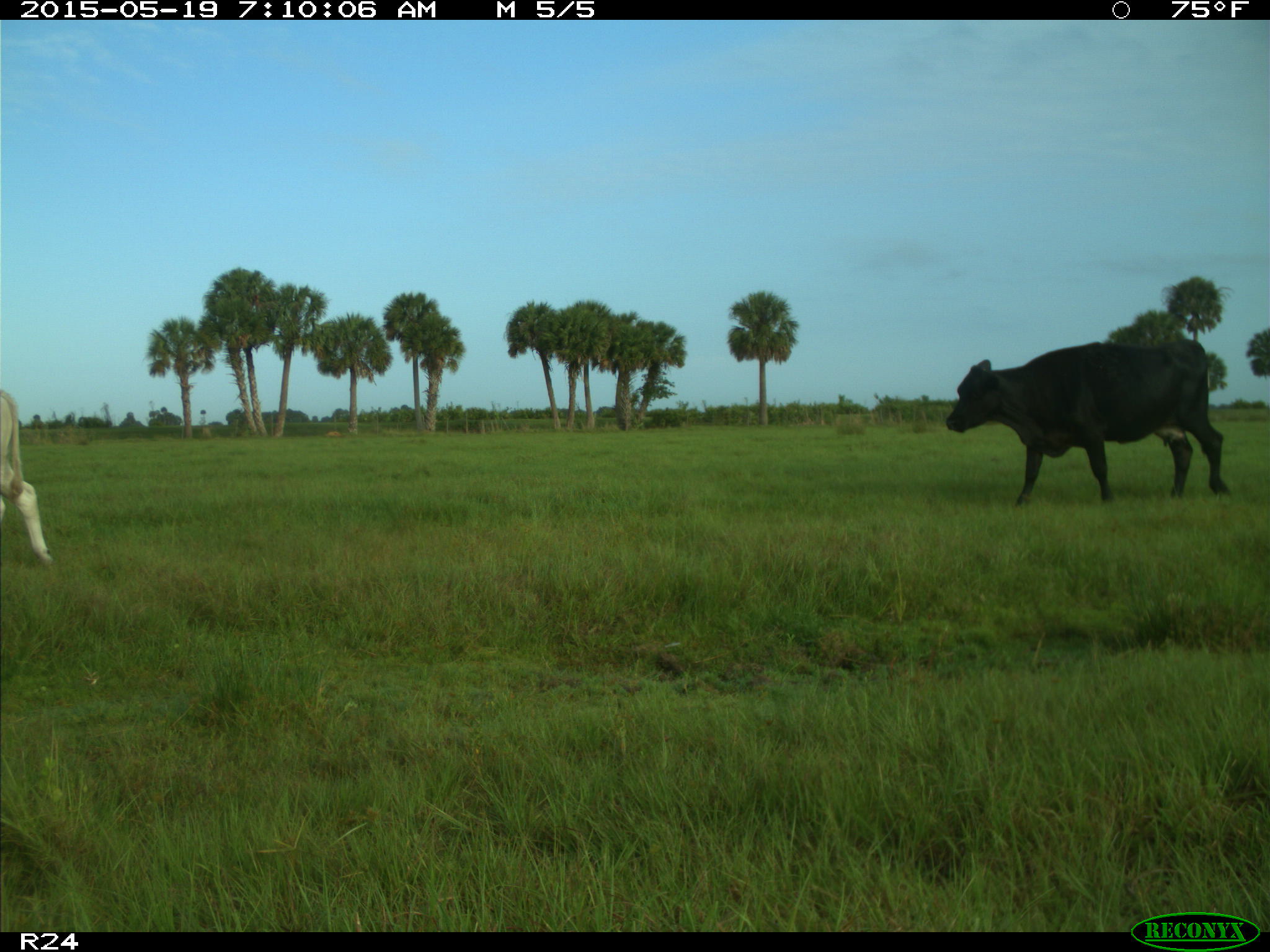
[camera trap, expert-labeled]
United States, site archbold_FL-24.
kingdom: Animalia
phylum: Chordata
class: Mammalia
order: Artiodactyla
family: Bovidae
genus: Bos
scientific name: Bos taurus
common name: domestic cow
Bos taurus (domestic cow).